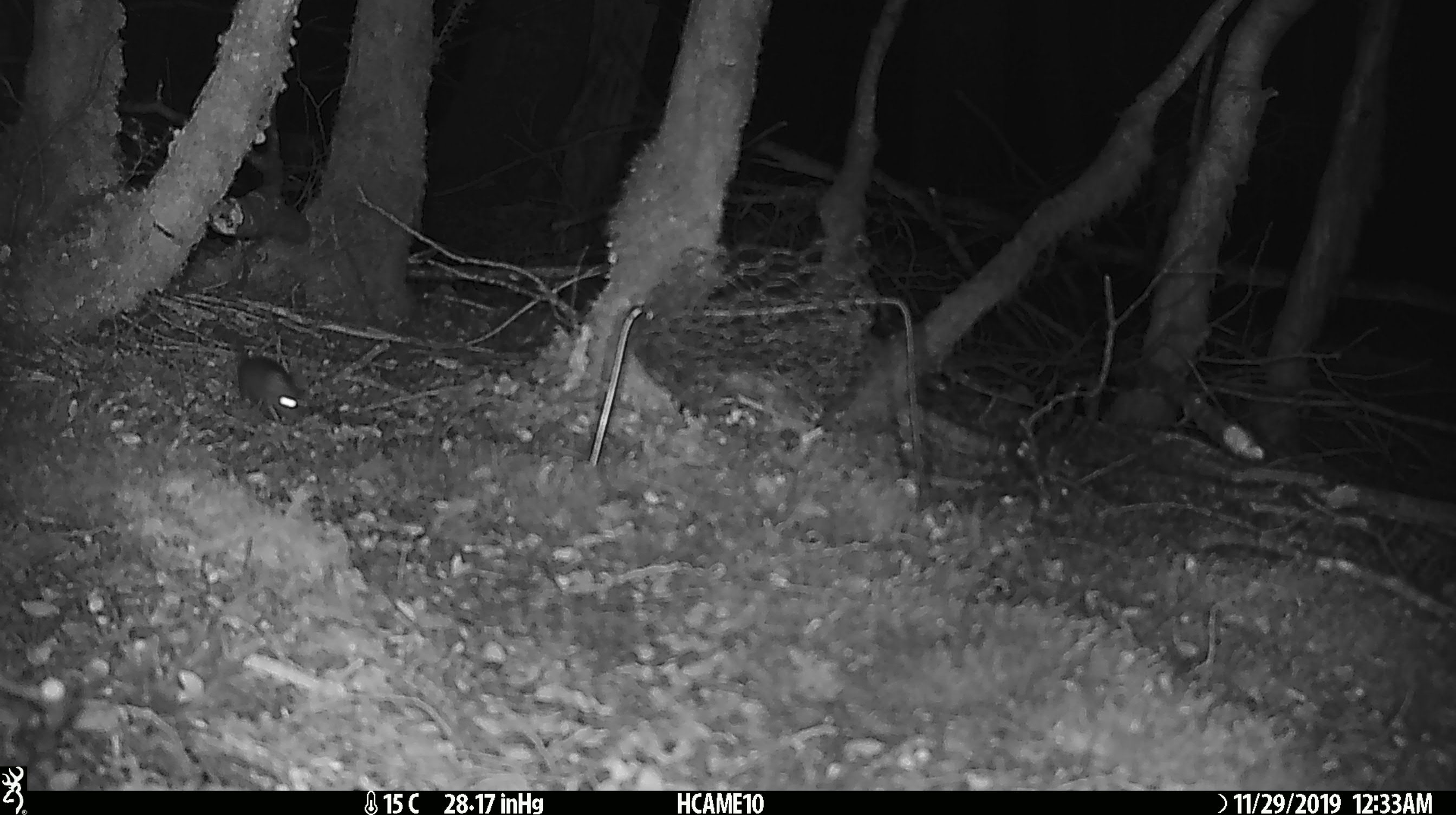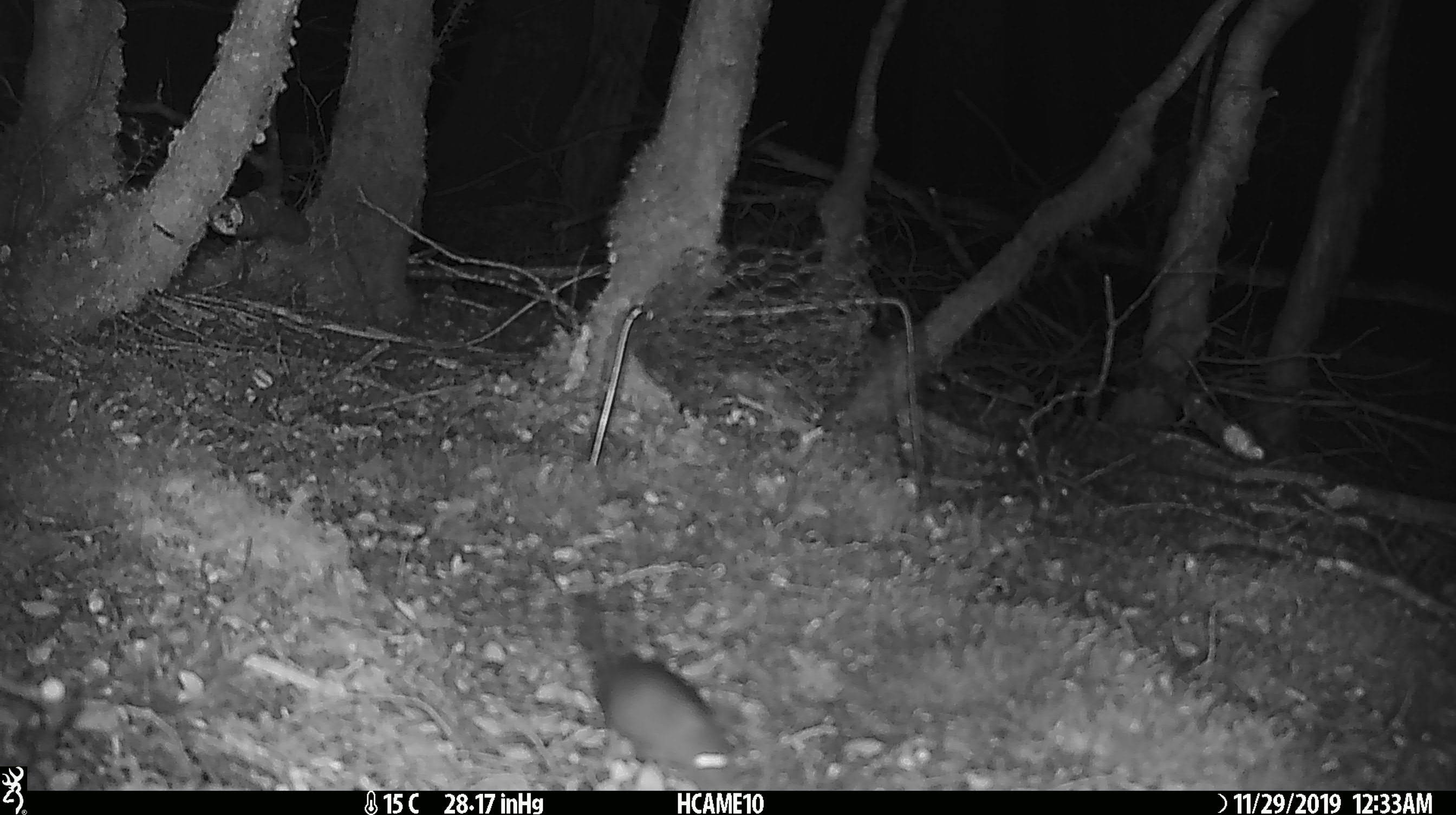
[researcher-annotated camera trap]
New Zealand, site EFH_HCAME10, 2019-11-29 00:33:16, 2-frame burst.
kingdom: Animalia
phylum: Chordata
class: Mammalia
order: Rodentia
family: Muridae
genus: Mus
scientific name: Mus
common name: mouse